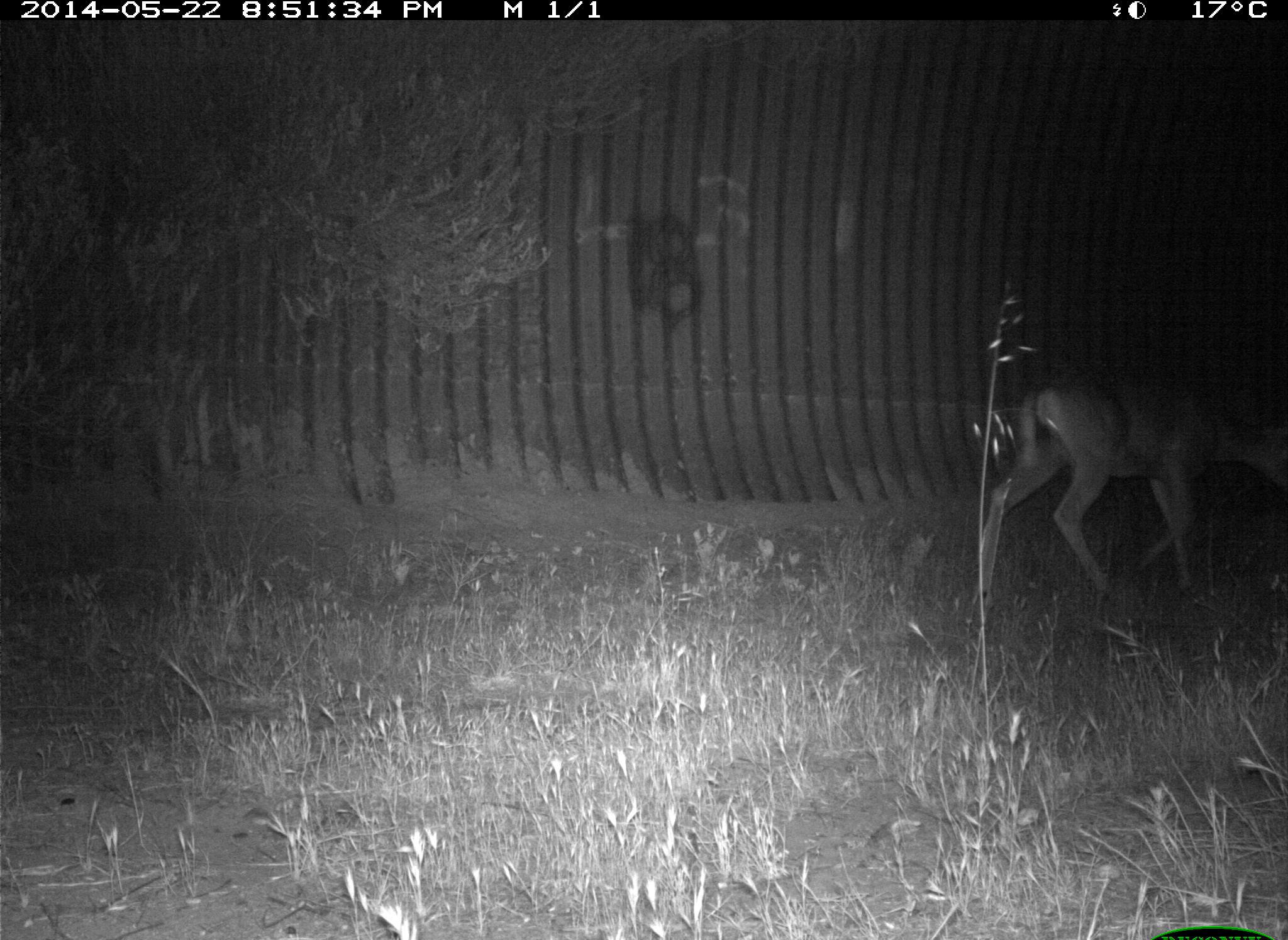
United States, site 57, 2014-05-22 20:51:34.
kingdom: Animalia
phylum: Chordata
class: Mammalia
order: Artiodactyla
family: Cervidae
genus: Odocoileus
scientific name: Odocoileus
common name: deer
Deer (Odocoileus).